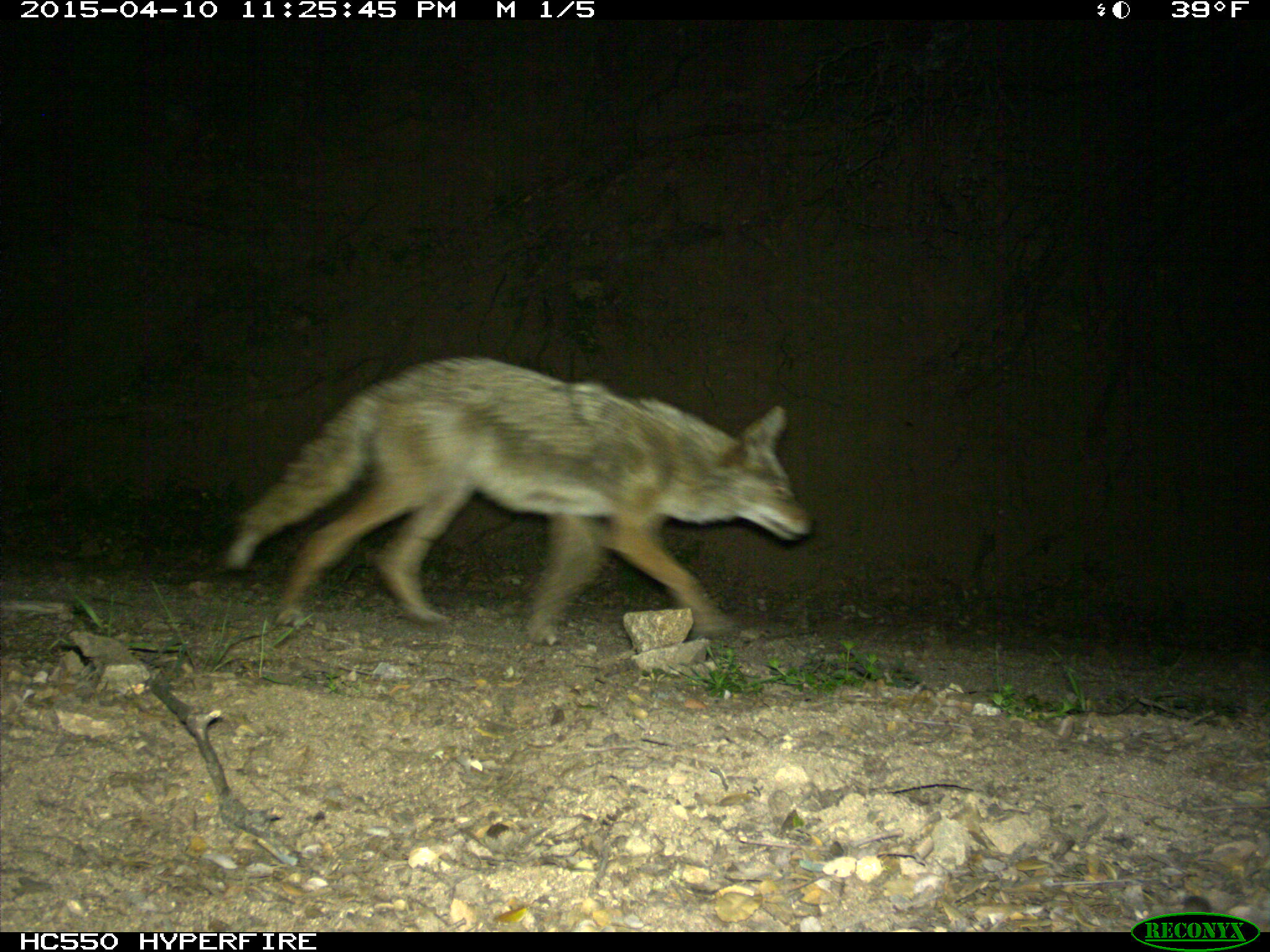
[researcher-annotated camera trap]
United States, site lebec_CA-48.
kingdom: Animalia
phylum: Chordata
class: Mammalia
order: Carnivora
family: Canidae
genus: Canis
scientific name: Canis latrans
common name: coyote